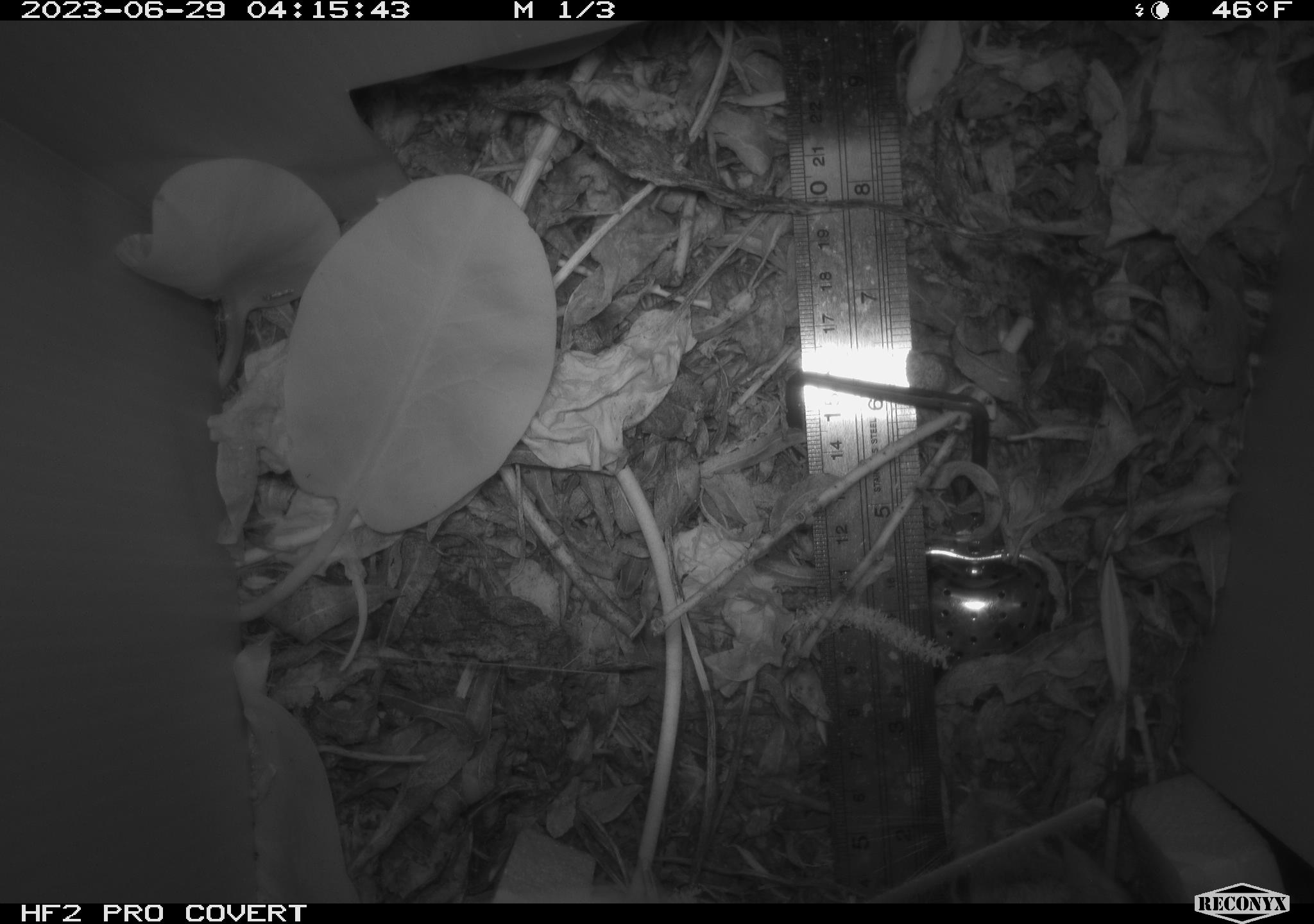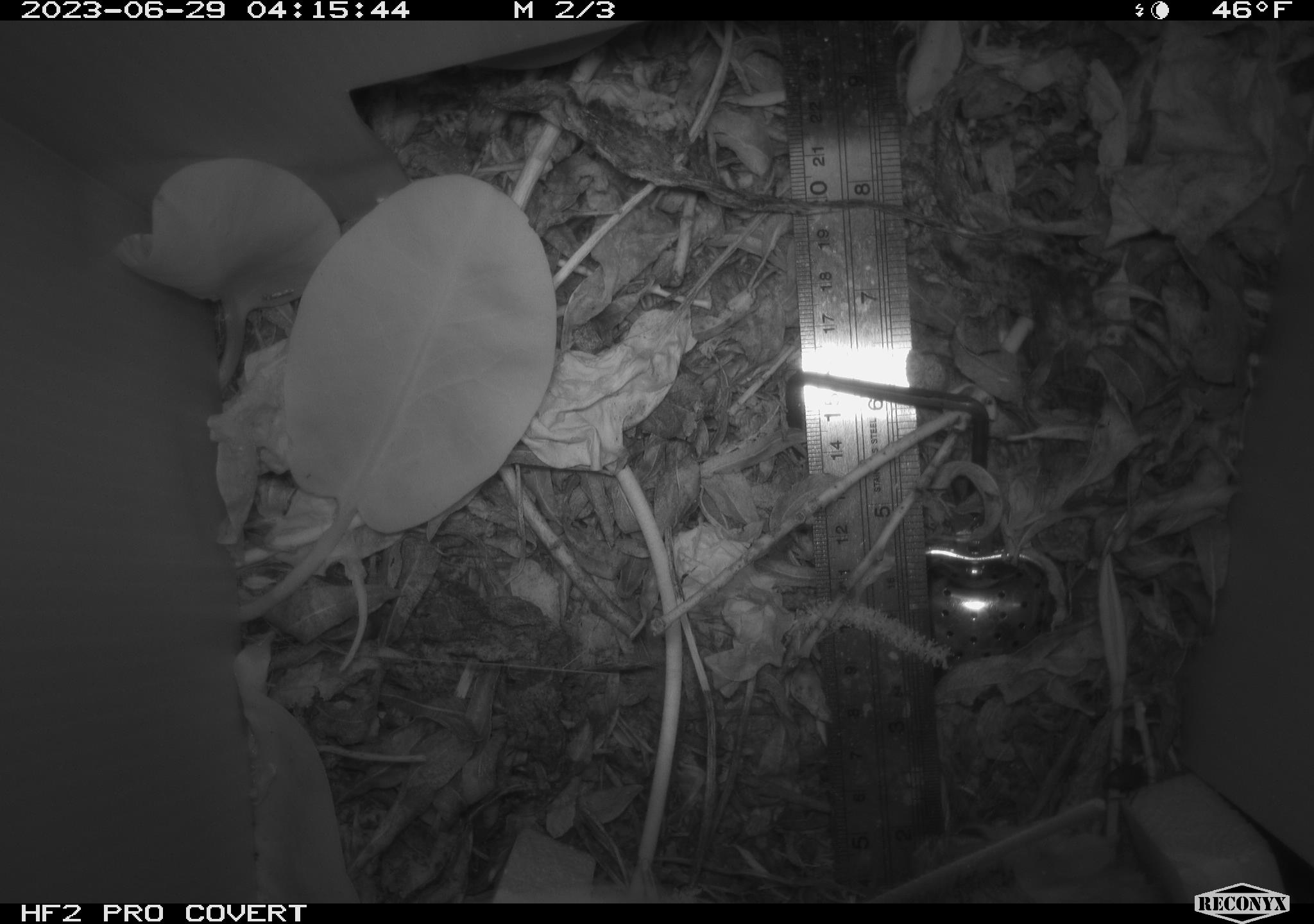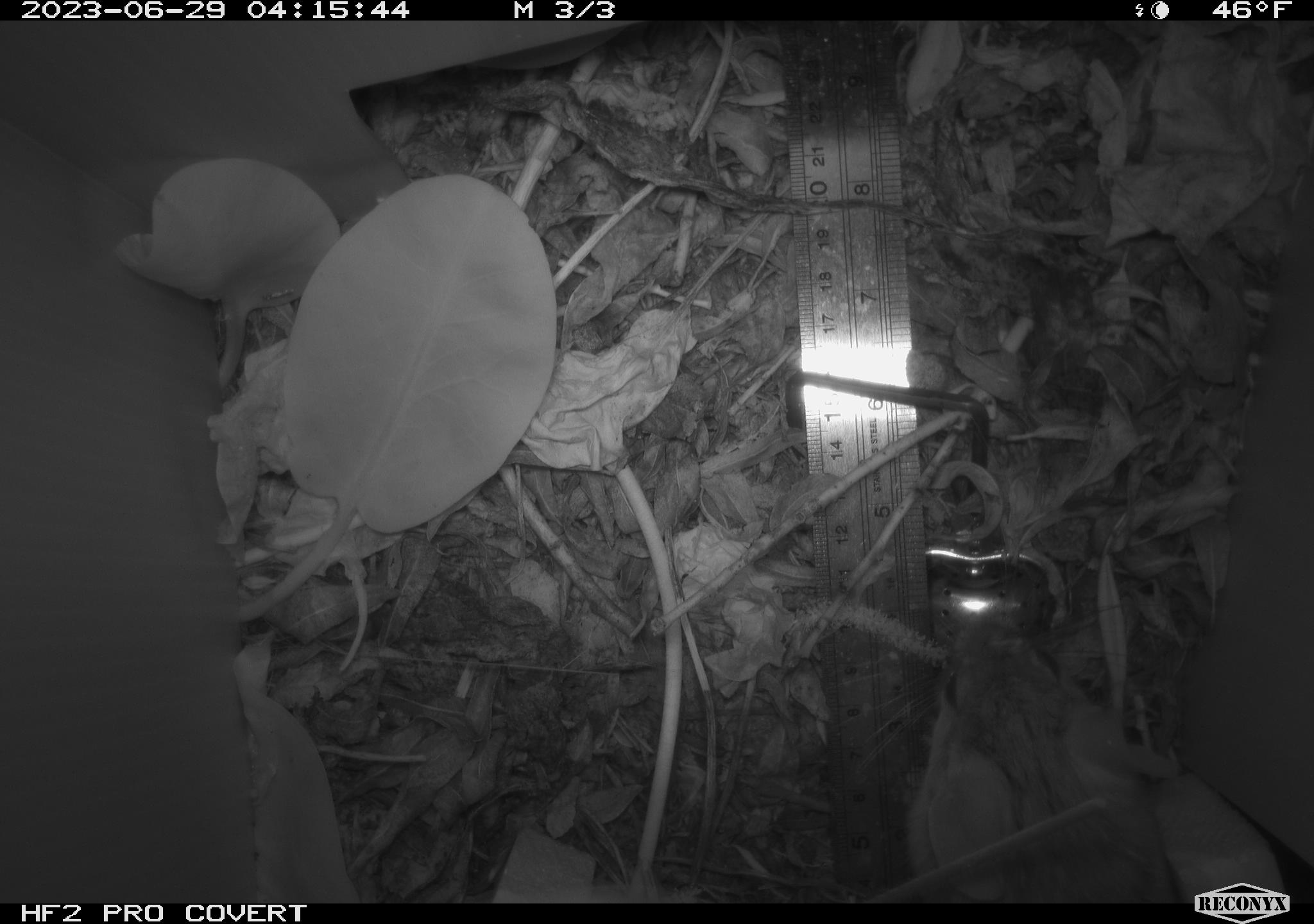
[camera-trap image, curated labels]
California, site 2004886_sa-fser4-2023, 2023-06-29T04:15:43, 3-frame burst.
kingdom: Animalia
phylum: Chordata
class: Mammalia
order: Rodentia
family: Cricetidae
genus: Neotoma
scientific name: Neotoma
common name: pack rat or woodrat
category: neotoma species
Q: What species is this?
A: Neotoma species (pack rat or woodrat) (Neotoma).